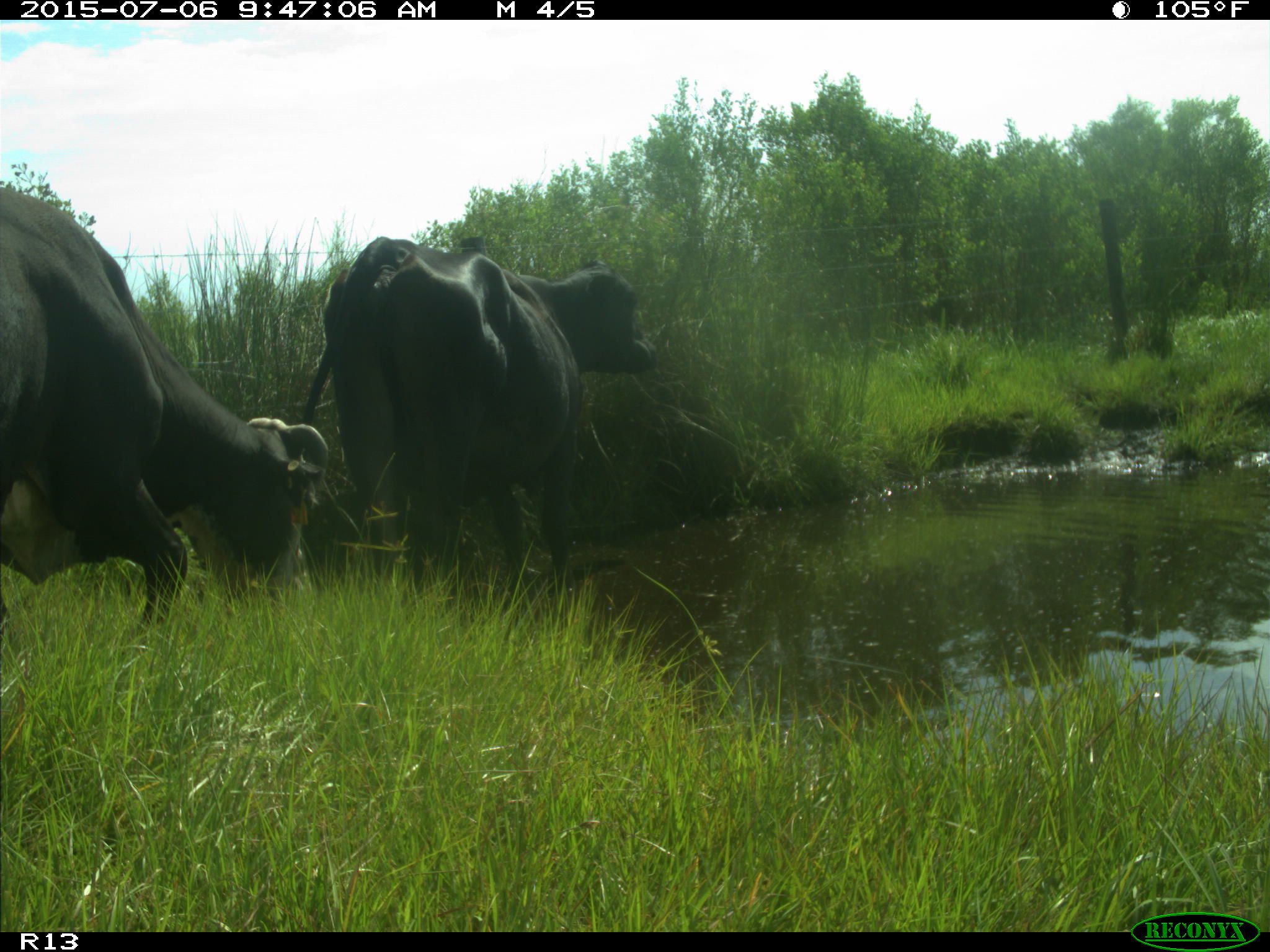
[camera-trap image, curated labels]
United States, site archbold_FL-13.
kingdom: Animalia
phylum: Chordata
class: Mammalia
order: Artiodactyla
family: Bovidae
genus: Bos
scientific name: Bos taurus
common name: domestic cow